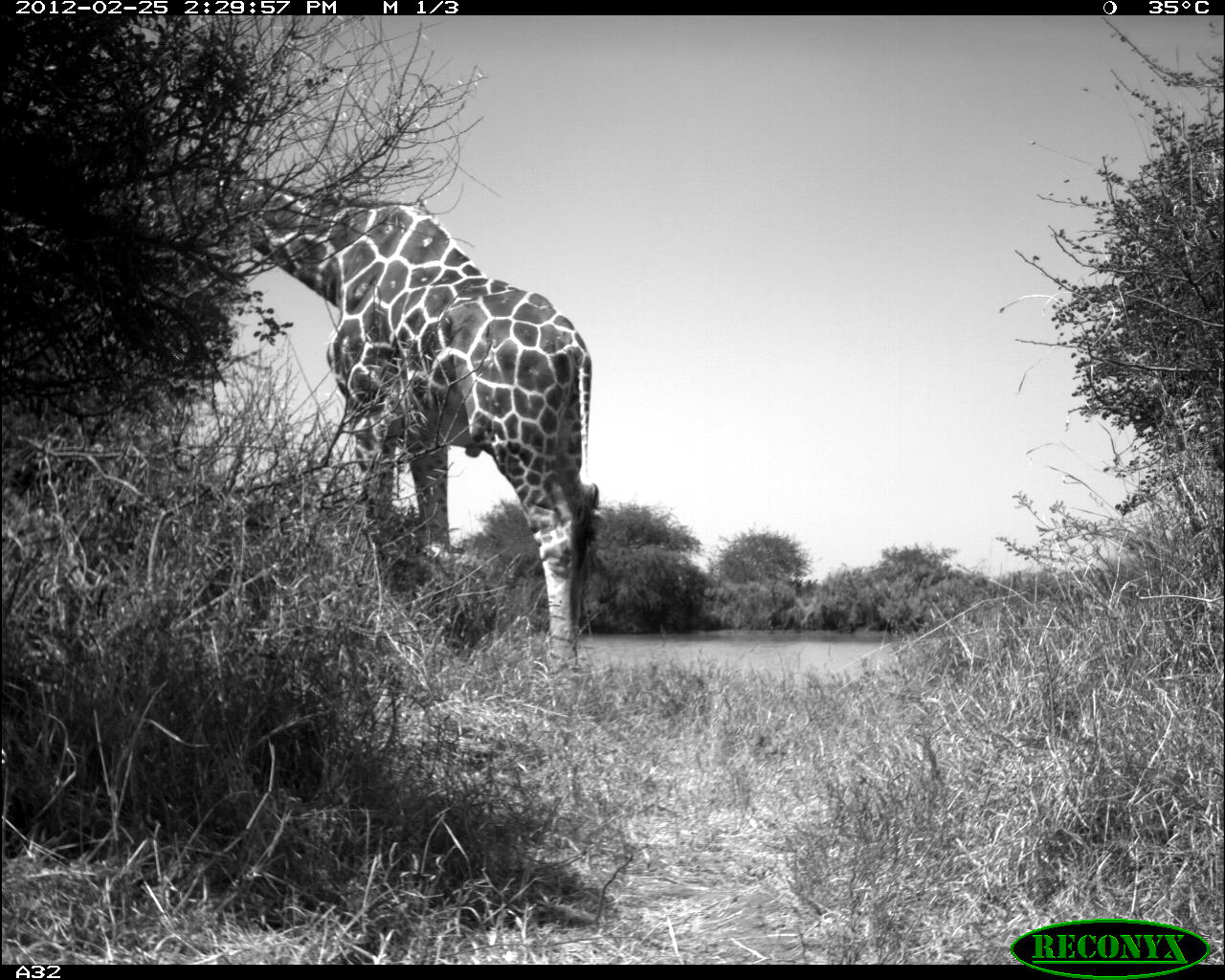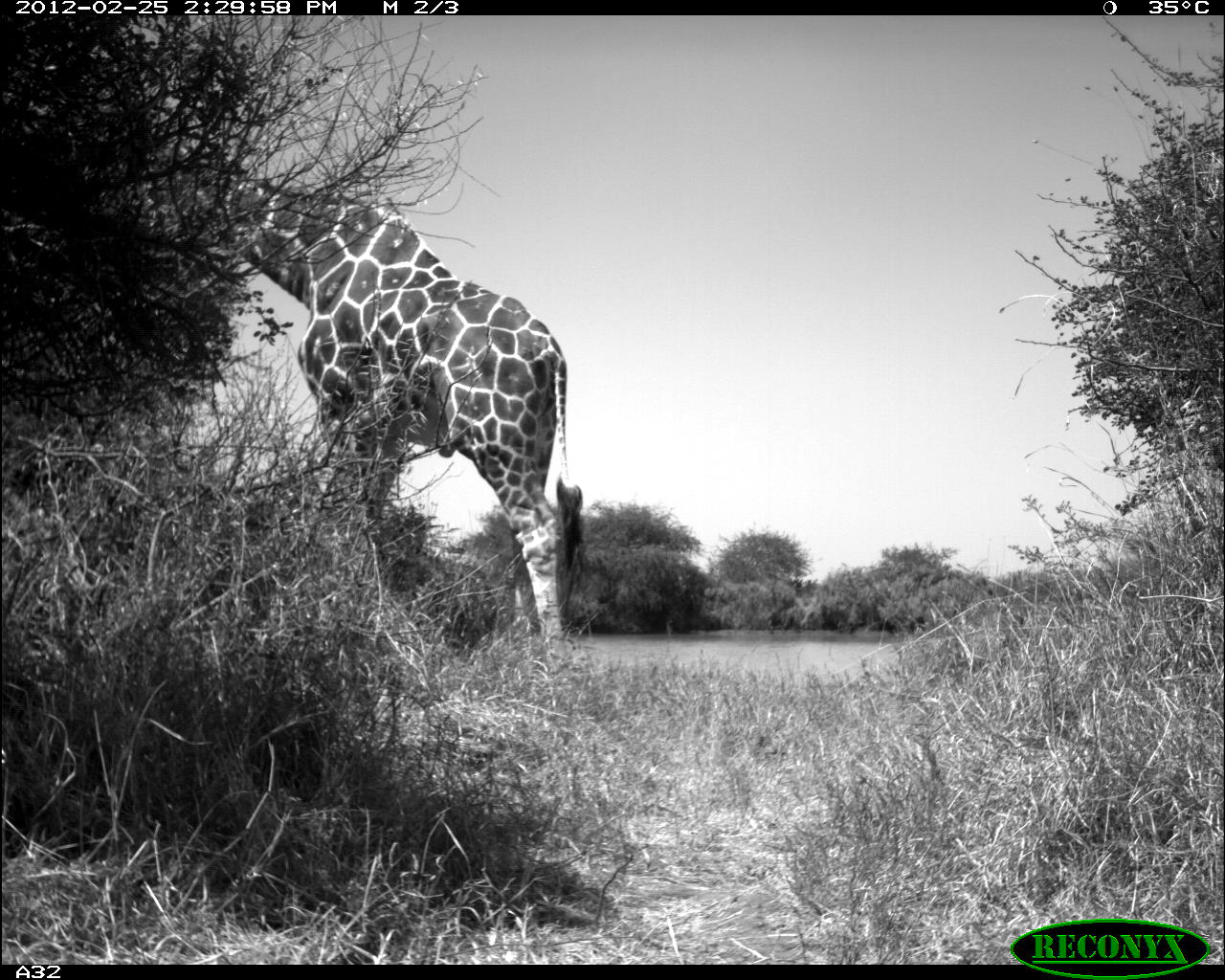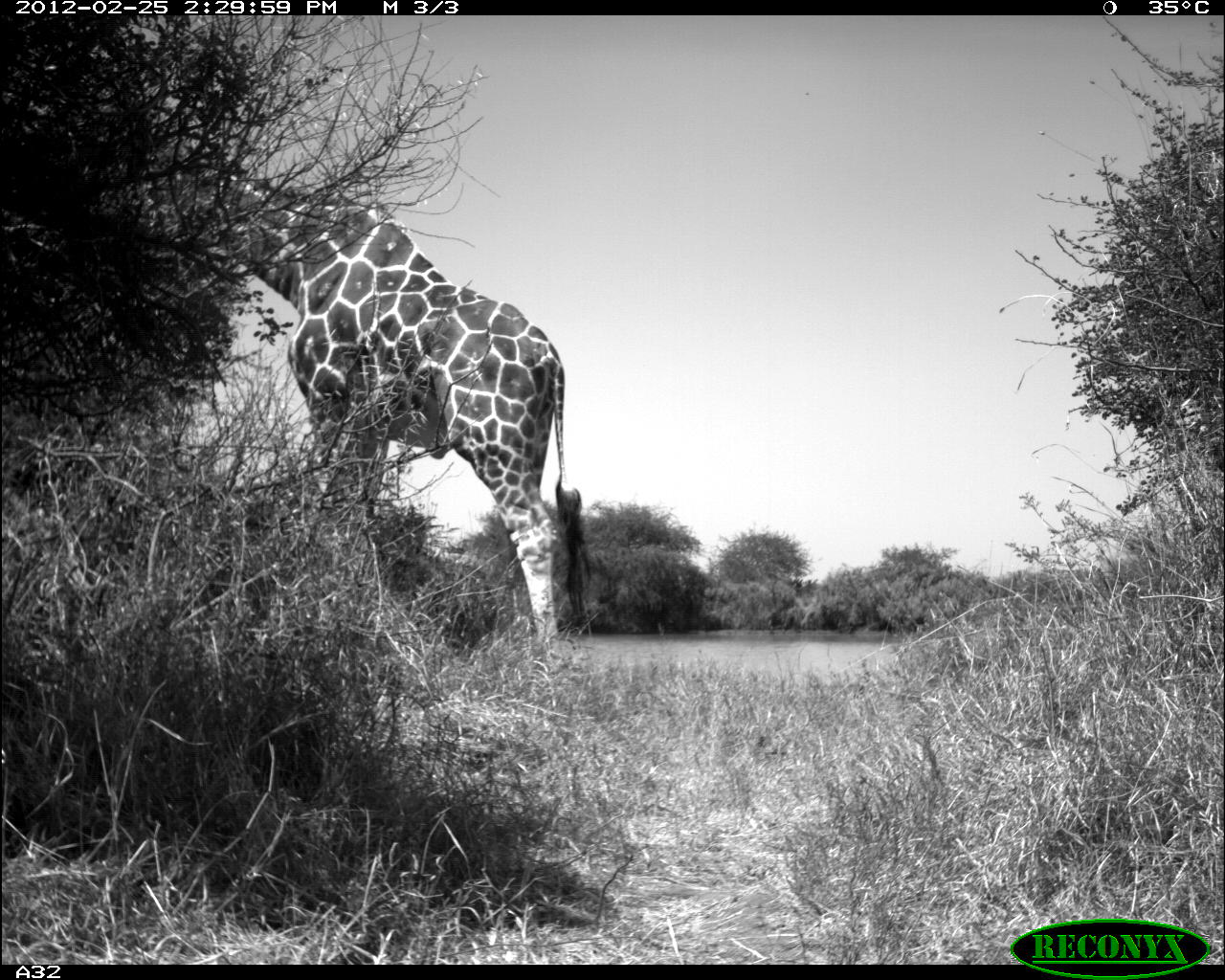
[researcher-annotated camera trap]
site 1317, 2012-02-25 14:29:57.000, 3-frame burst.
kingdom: Animalia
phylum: Chordata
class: Mammalia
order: Artiodactyla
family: Giraffidae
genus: Giraffa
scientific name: Giraffa camelopardalis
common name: giraffe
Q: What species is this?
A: Giraffa camelopardalis (giraffe).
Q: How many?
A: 1.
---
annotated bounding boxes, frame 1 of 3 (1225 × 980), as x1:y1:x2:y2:
giraffa camelopardalis: 149:160:591:676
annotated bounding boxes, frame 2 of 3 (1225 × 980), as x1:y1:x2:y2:
giraffa camelopardalis: 140:159:582:678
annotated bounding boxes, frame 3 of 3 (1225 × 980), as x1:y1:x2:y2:
giraffa camelopardalis: 138:170:592:671